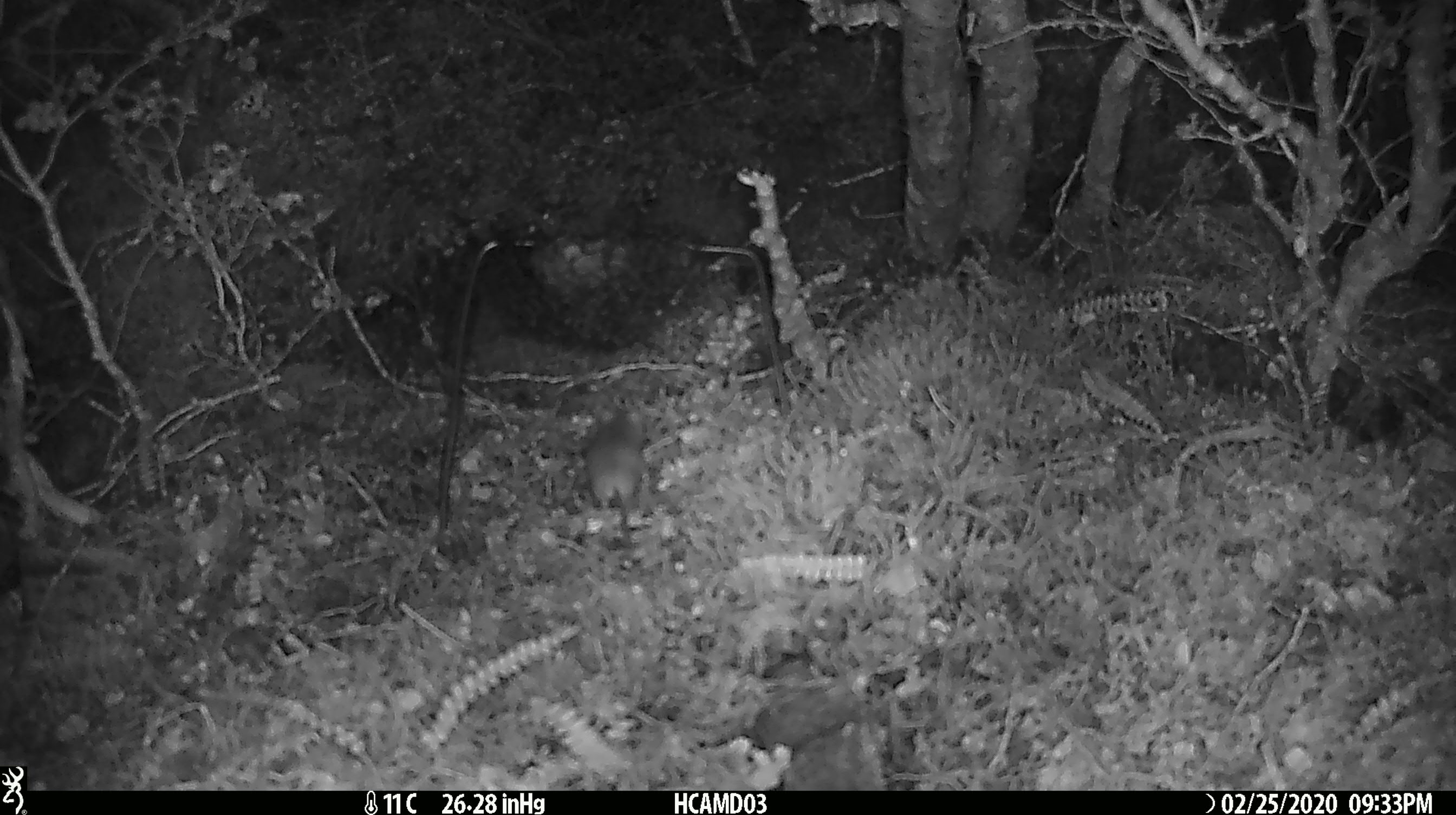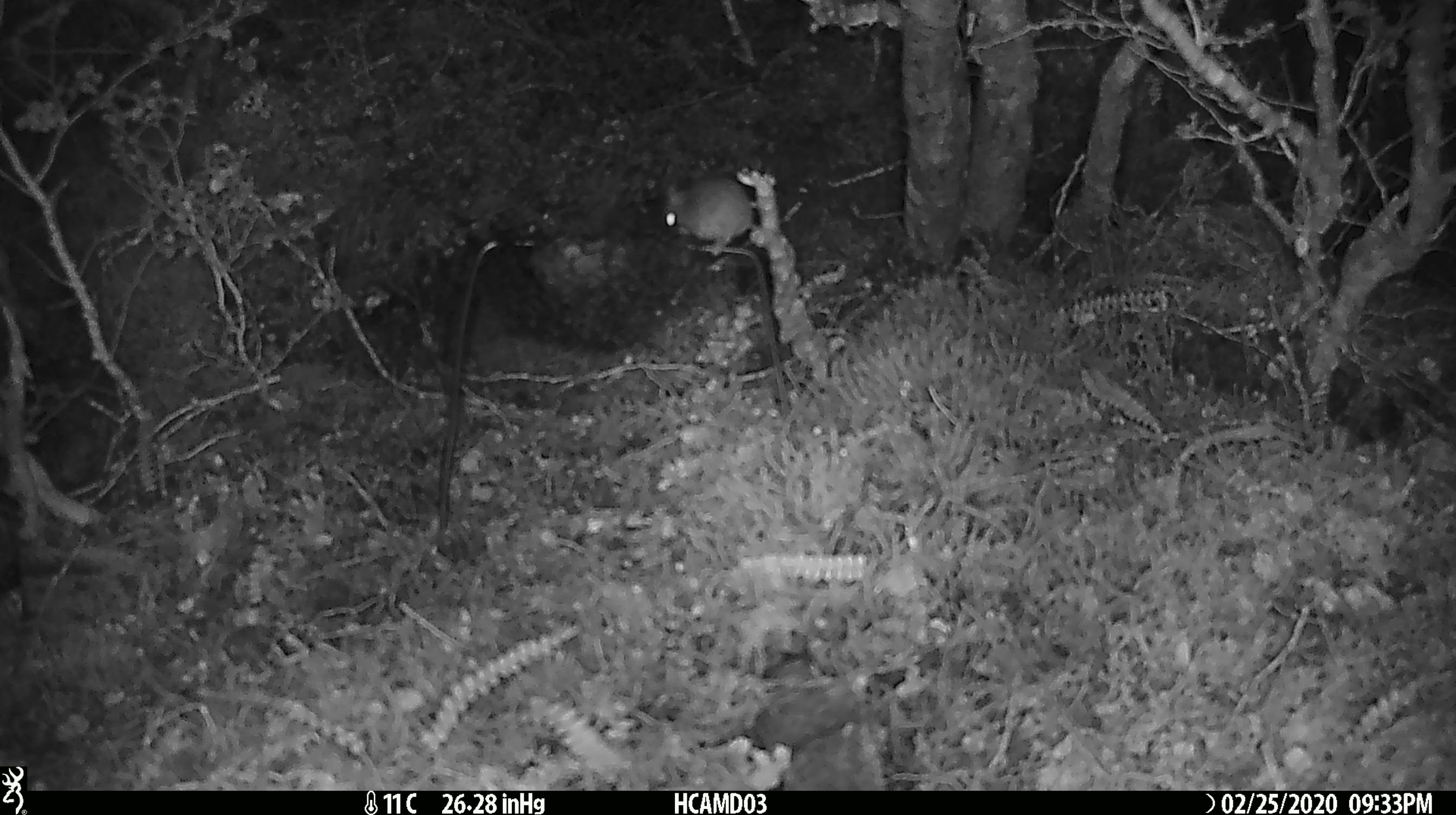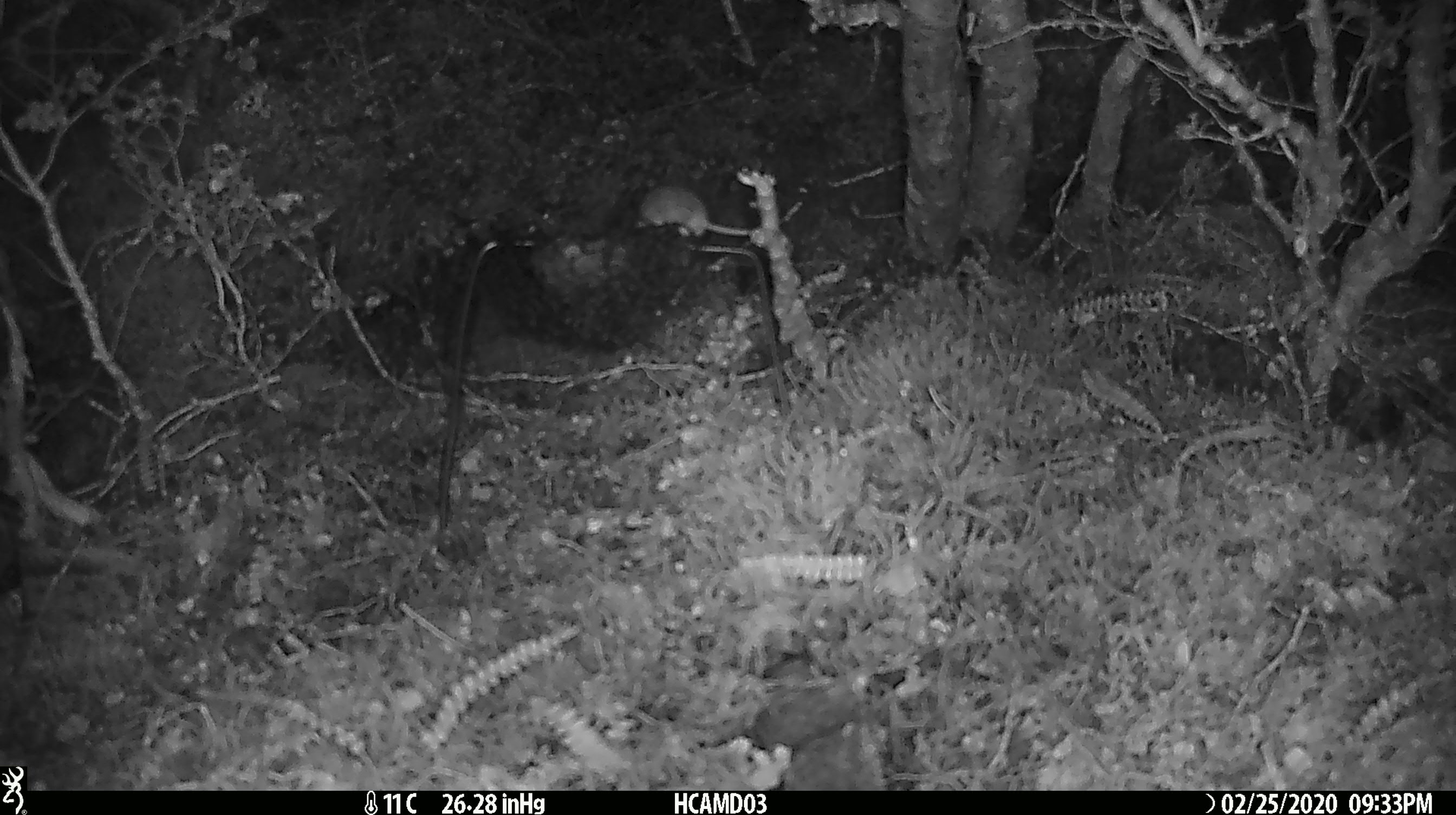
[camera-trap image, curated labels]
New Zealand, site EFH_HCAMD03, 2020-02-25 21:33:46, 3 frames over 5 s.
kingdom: Animalia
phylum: Chordata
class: Mammalia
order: Rodentia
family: Muridae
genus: Mus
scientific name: Mus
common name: mouse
Mouse (Mus).